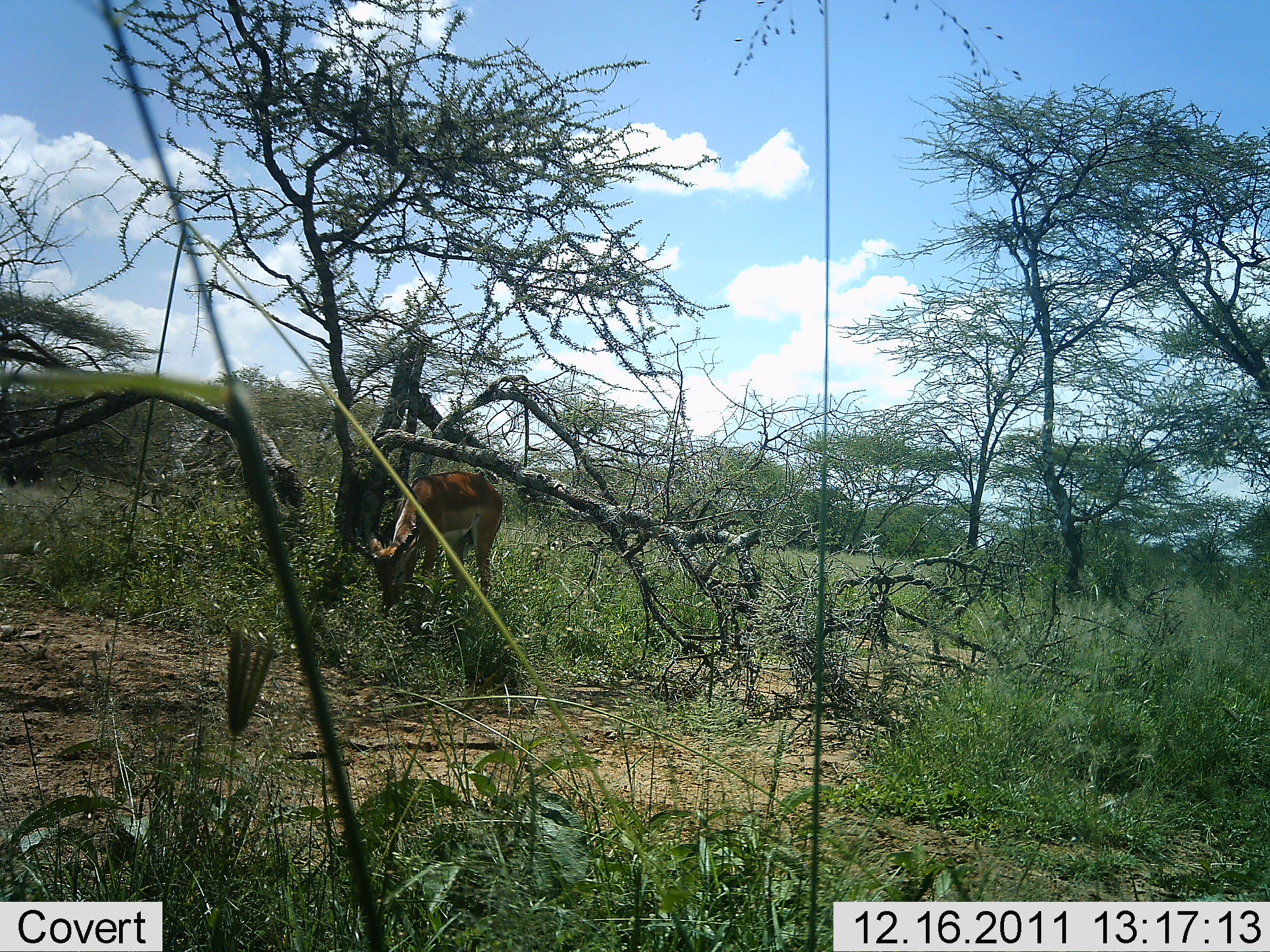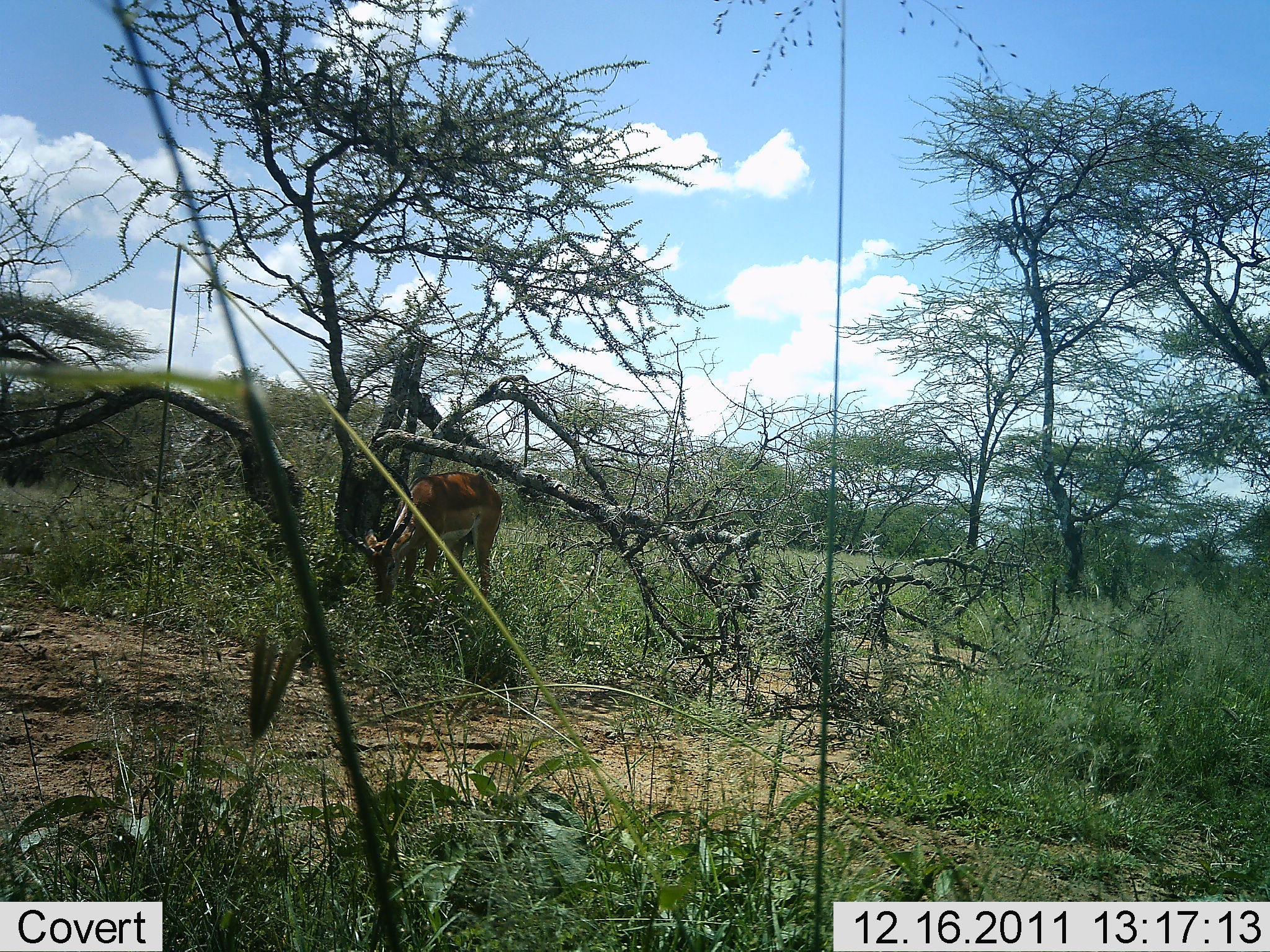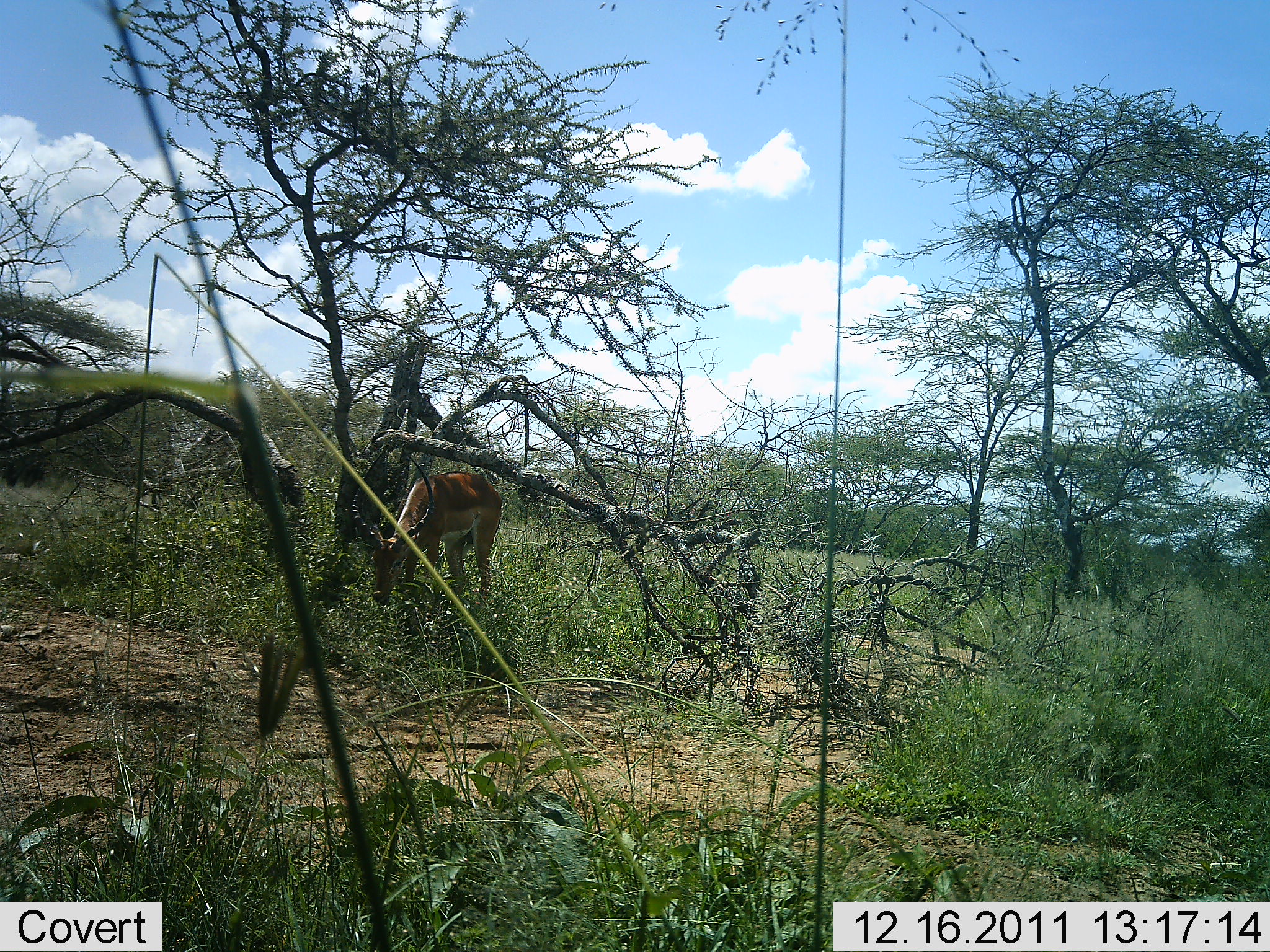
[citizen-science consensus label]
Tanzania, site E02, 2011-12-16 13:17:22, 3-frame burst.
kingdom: Animalia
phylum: Chordata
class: Mammalia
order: Artiodactyla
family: Bovidae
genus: Aepyceros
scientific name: Aepyceros melampus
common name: impala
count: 1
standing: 25%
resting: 0%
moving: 0%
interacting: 0%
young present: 0%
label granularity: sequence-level